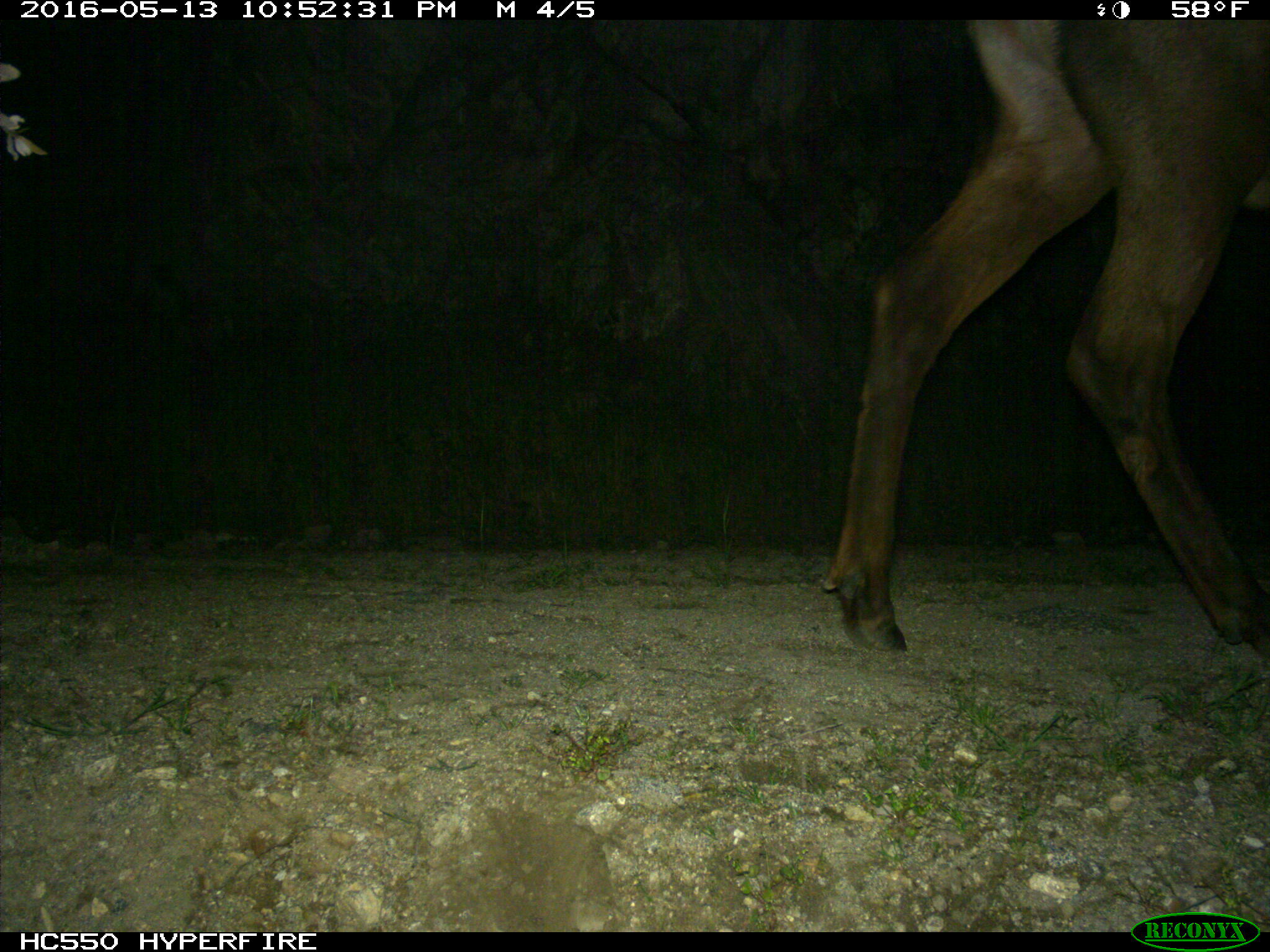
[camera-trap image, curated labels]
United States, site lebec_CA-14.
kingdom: Animalia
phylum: Chordata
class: Mammalia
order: Artiodactyla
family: Cervidae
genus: Cervus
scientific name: Cervus canadensis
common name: elk